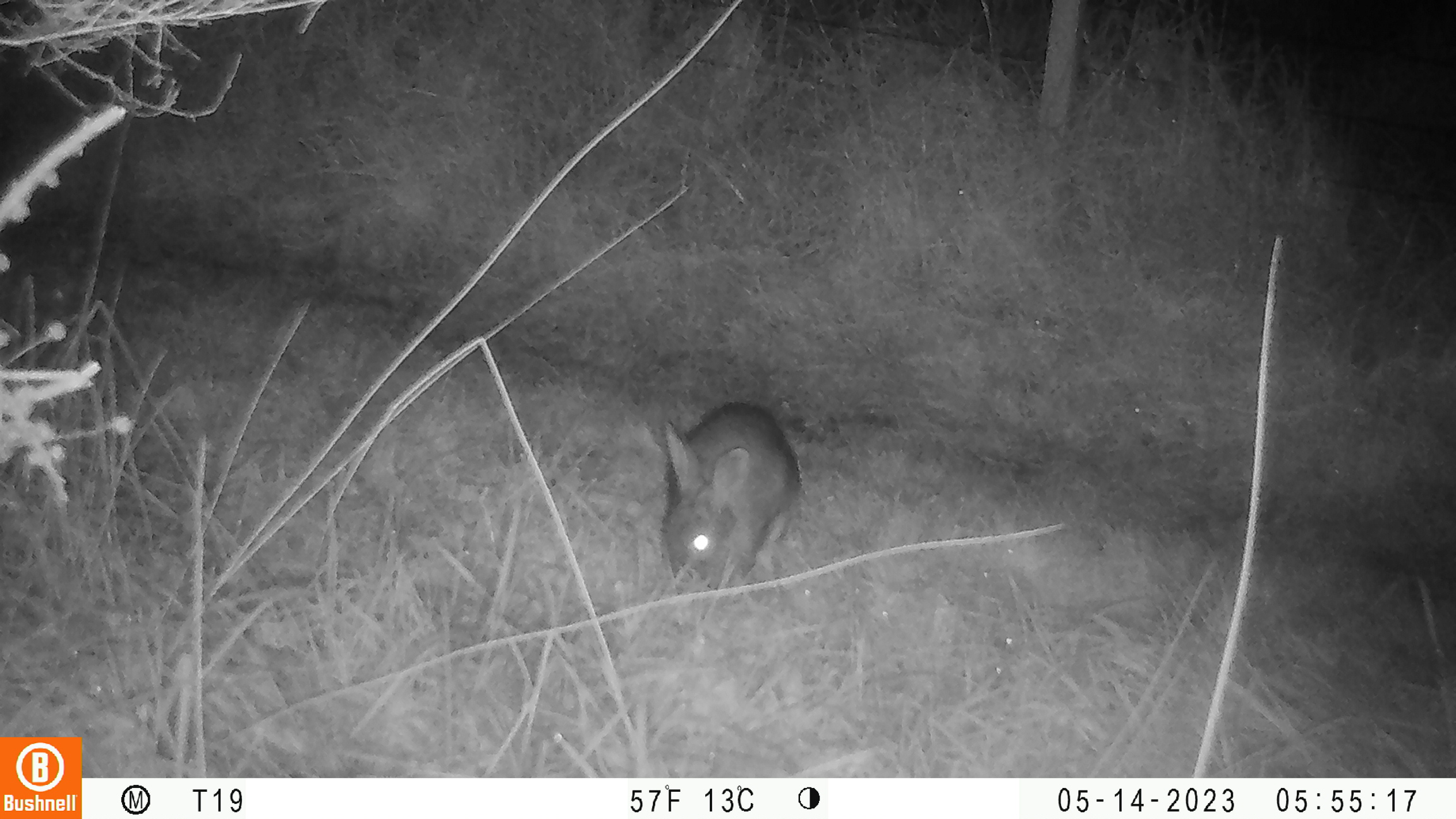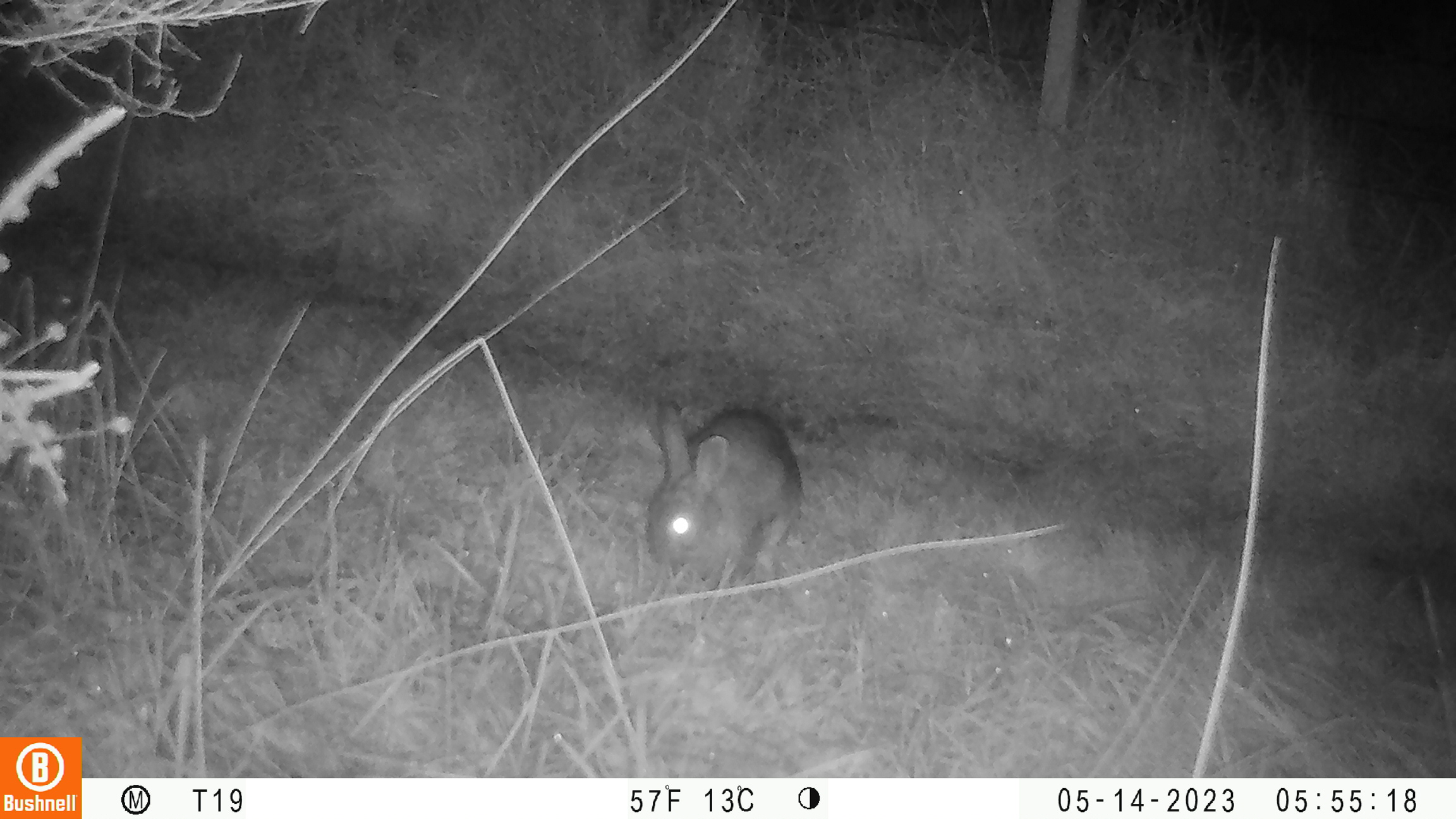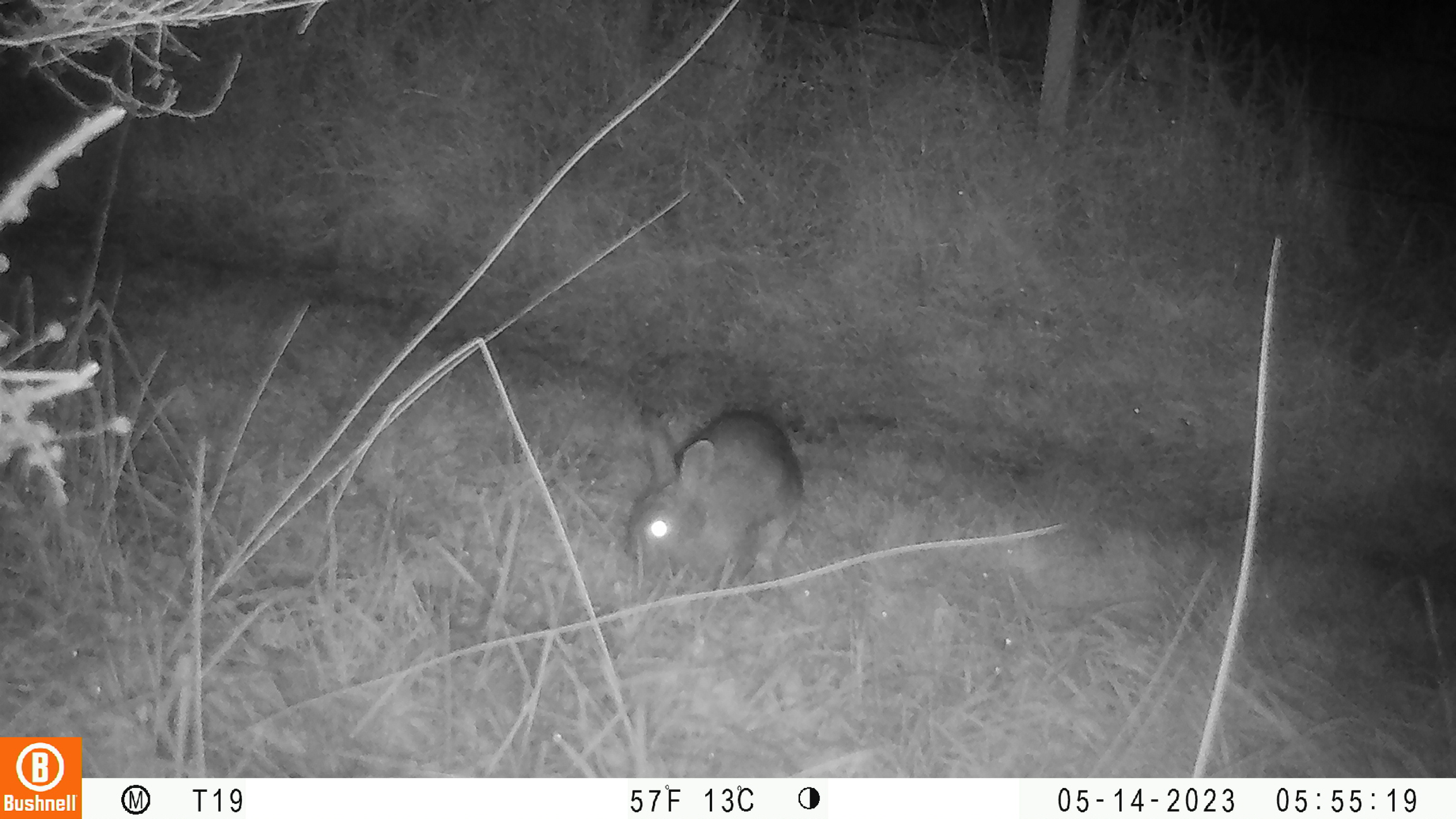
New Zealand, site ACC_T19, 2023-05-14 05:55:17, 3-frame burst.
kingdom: Animalia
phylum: Chordata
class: Mammalia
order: Lagomorpha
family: Leporidae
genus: Oryctolagus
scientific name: Oryctolagus cuniculus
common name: european rabbit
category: rabbit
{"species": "rabbit (european rabbit) (Oryctolagus cuniculus)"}